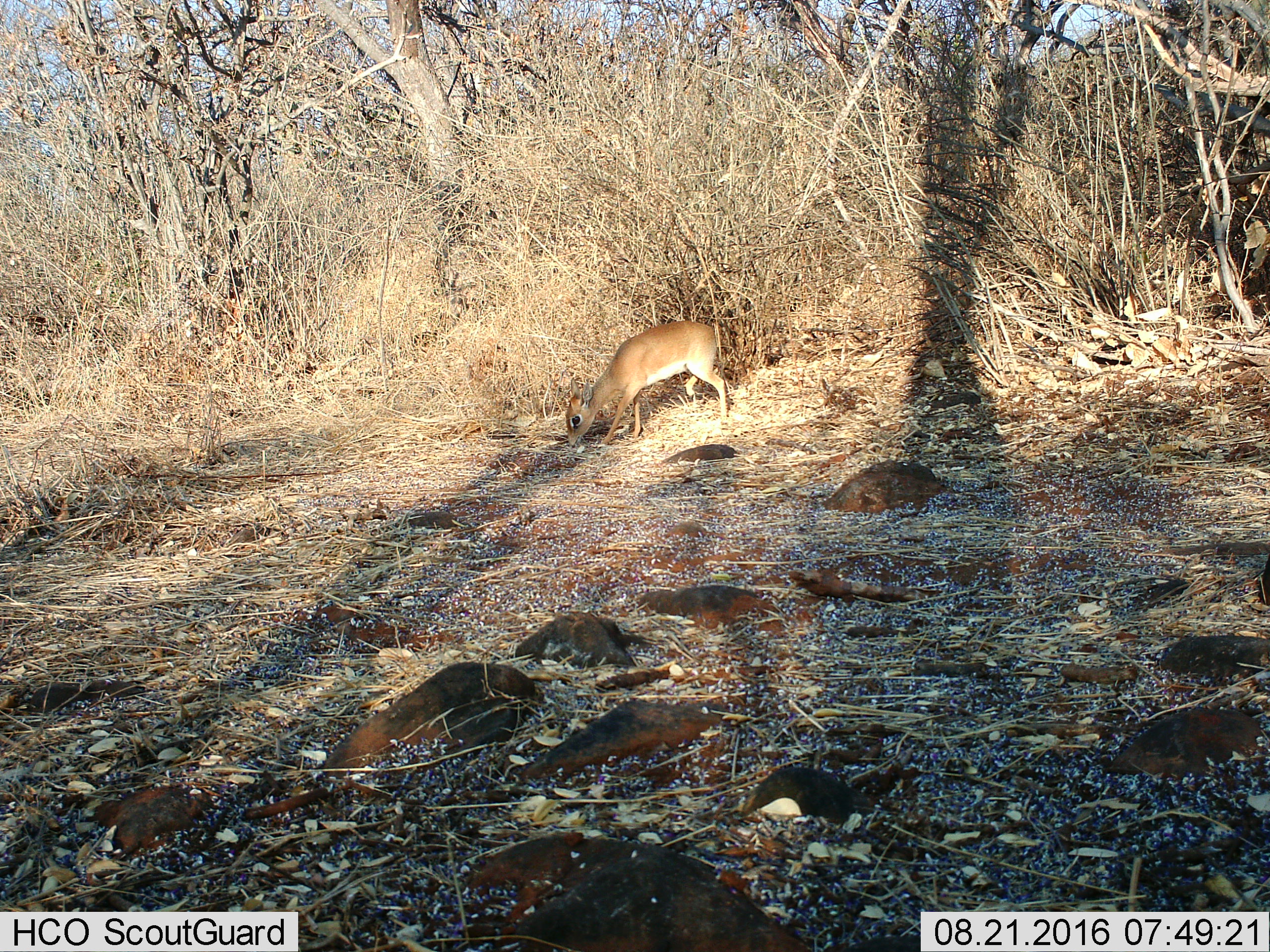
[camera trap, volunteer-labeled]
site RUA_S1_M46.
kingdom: Animalia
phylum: Chordata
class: Mammalia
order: Artiodactyla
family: Bovidae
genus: Madoqua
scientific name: Madoqua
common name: dik-dik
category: dikdik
Dikdik (dik-dik) (Madoqua), count 1. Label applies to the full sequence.